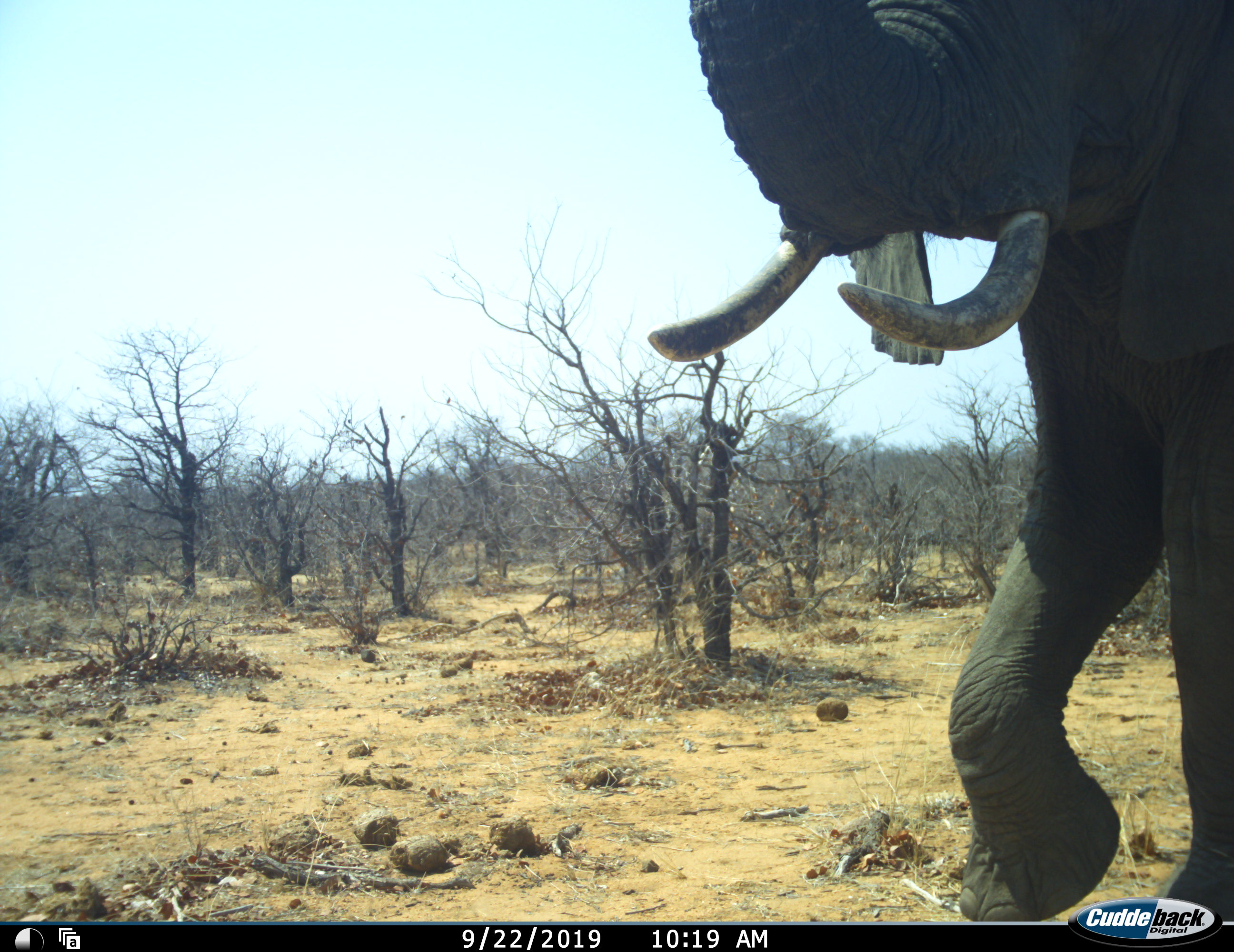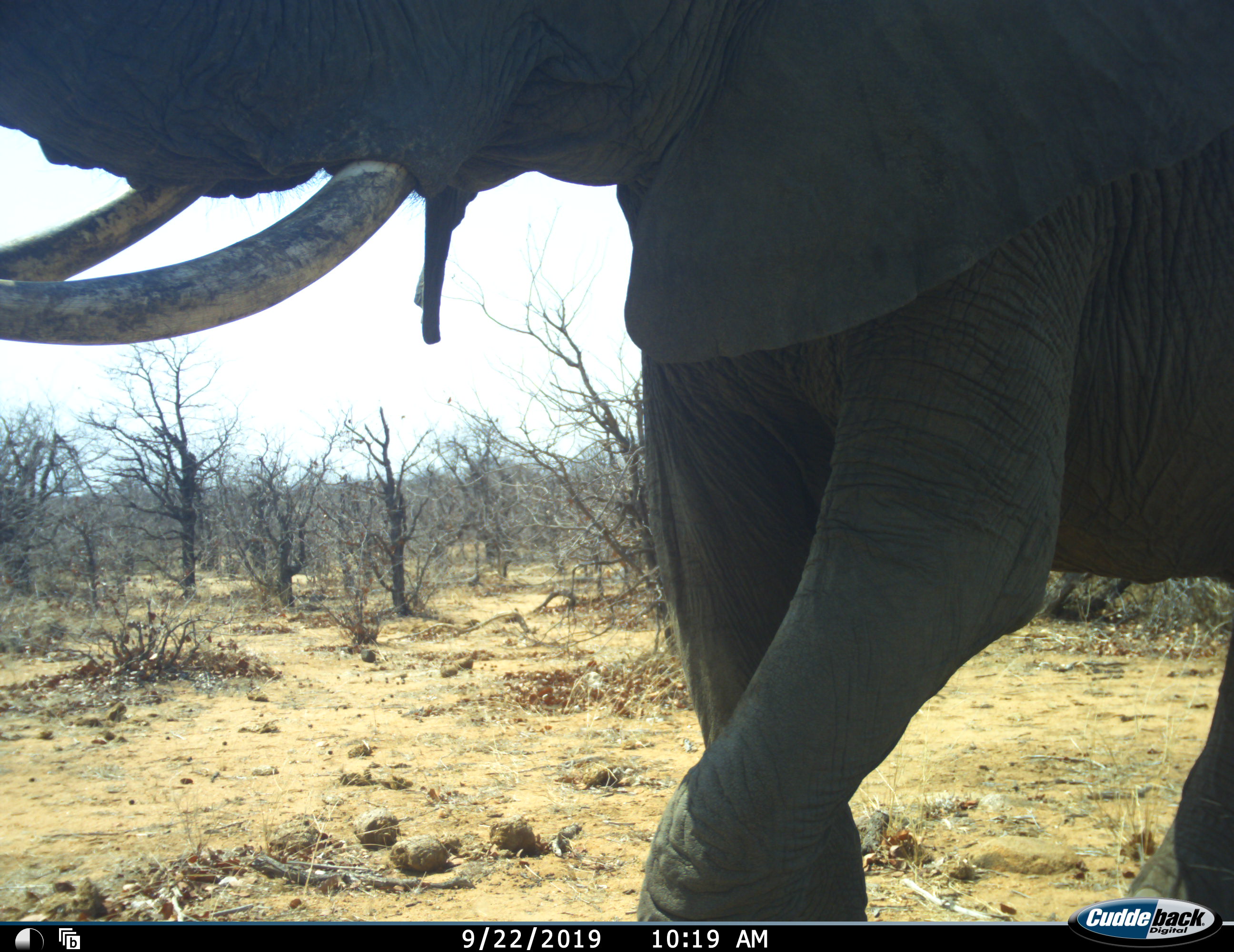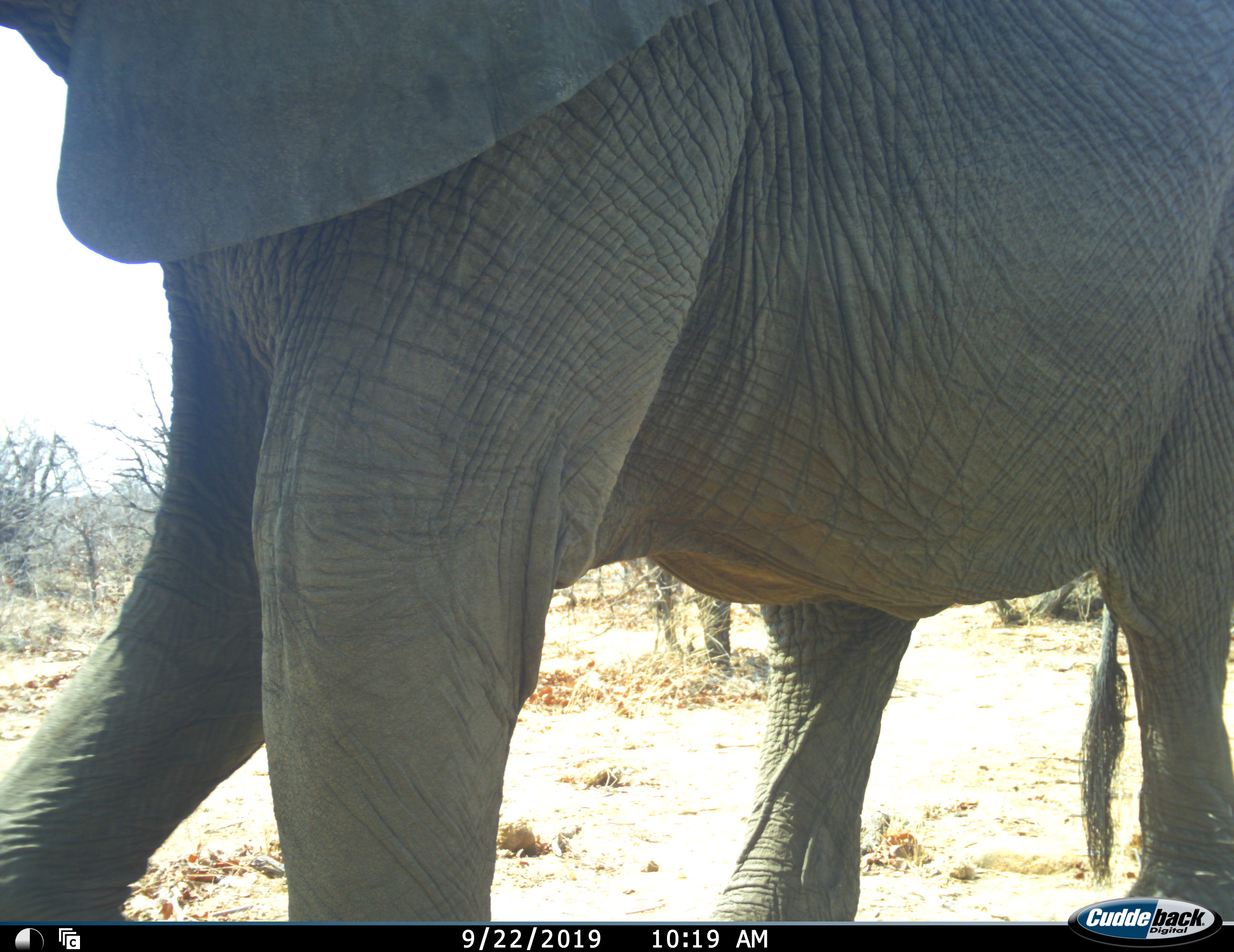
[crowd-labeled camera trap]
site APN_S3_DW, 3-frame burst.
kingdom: Animalia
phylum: Chordata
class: Mammalia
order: Proboscidea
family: Elephantidae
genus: Loxodonta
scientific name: Loxodonta africana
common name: african bush elephant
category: elephant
Elephant (african bush elephant) (Loxodonta africana), count 1. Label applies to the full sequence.